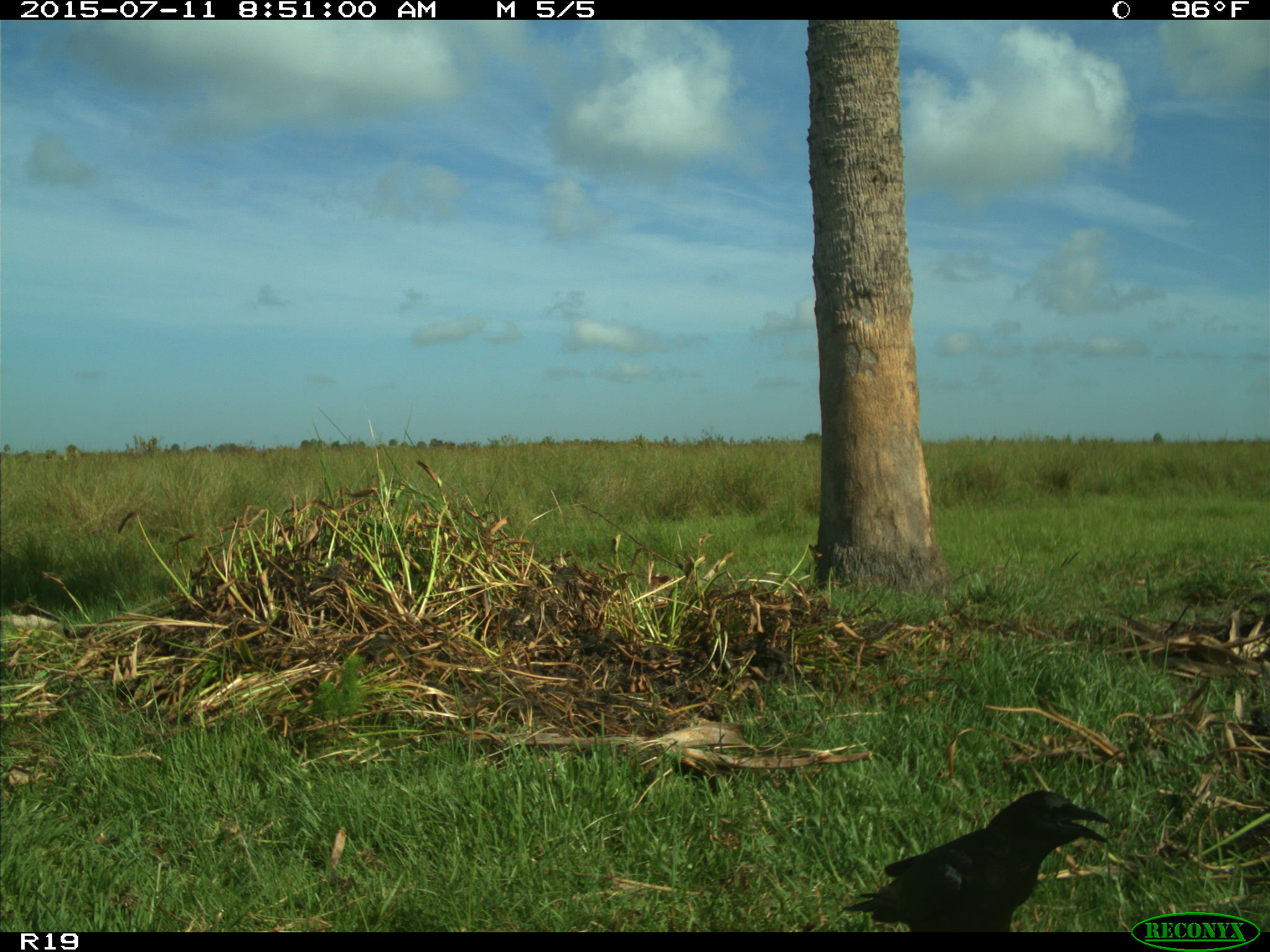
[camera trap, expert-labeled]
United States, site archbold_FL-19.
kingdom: Animalia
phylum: Chordata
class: Aves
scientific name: Aves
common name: birds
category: unidentified bird